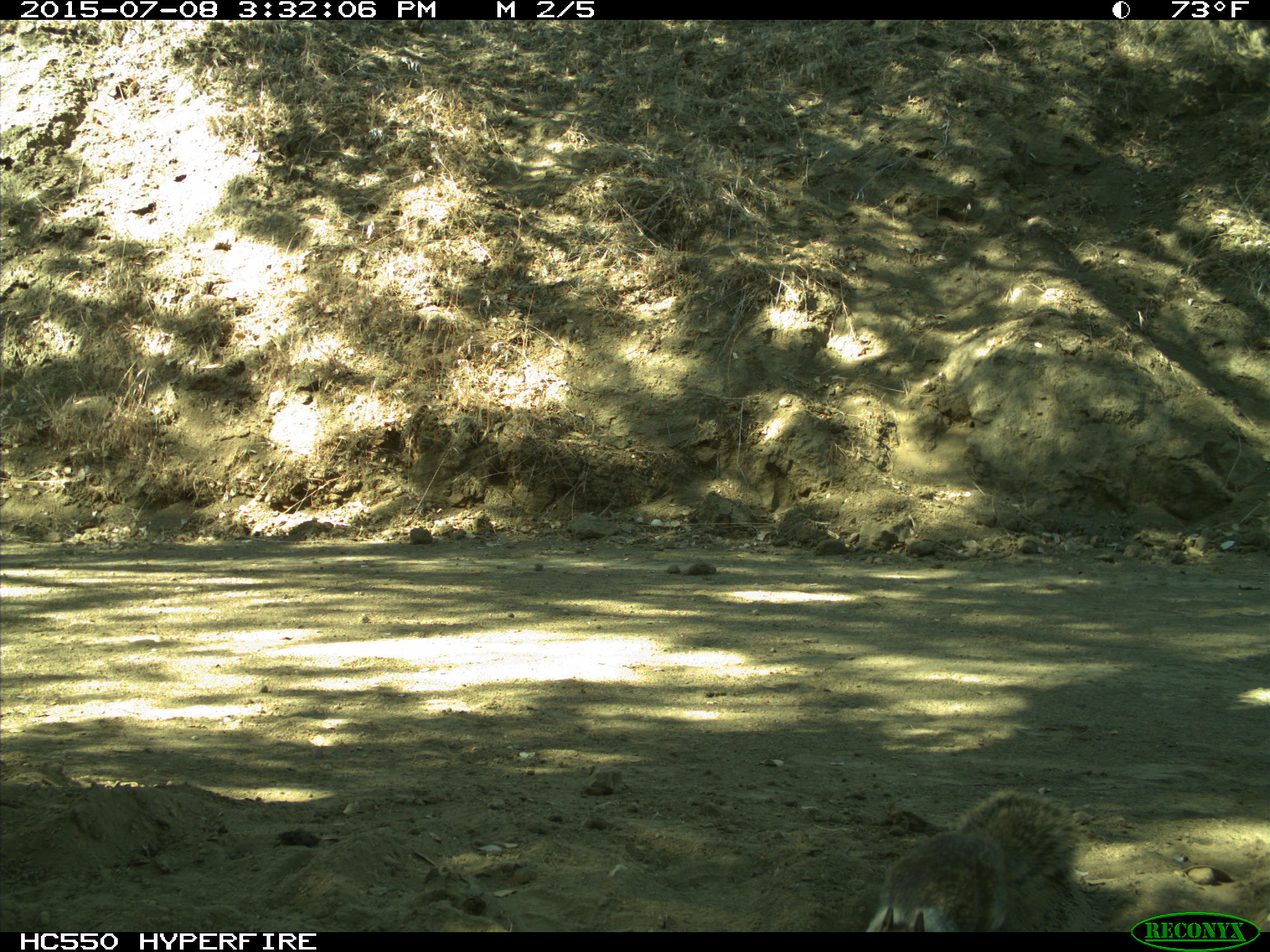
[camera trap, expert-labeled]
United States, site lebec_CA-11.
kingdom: Animalia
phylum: Chordata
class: Mammalia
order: Rodentia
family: Sciuridae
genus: Otospermophilus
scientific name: Otospermophilus beecheyi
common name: california ground squirrel